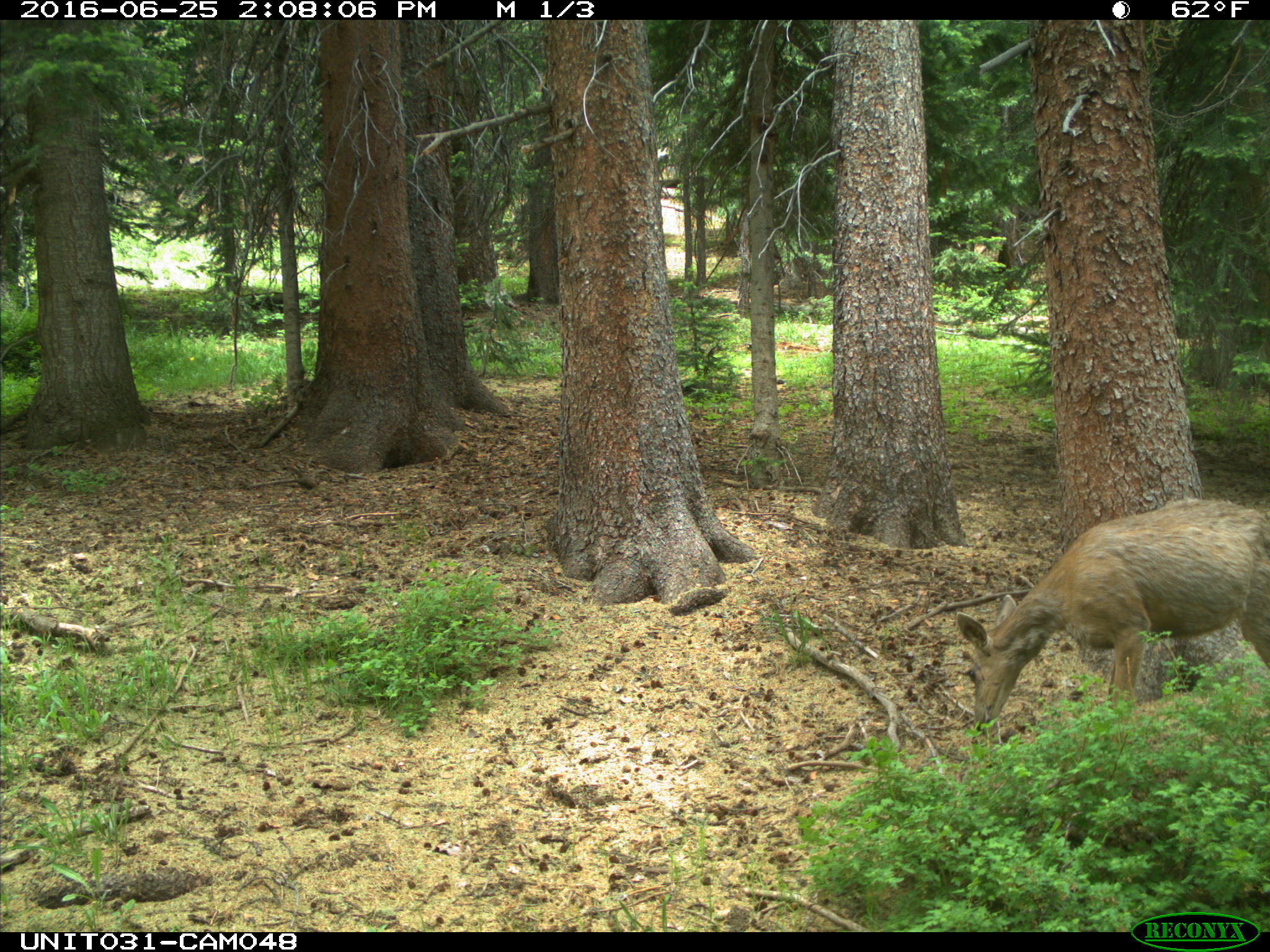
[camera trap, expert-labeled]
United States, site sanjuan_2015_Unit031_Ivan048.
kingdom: Animalia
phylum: Chordata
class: Mammalia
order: Artiodactyla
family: Cervidae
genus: Odocoileus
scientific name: Odocoileus hemionus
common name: mule deer